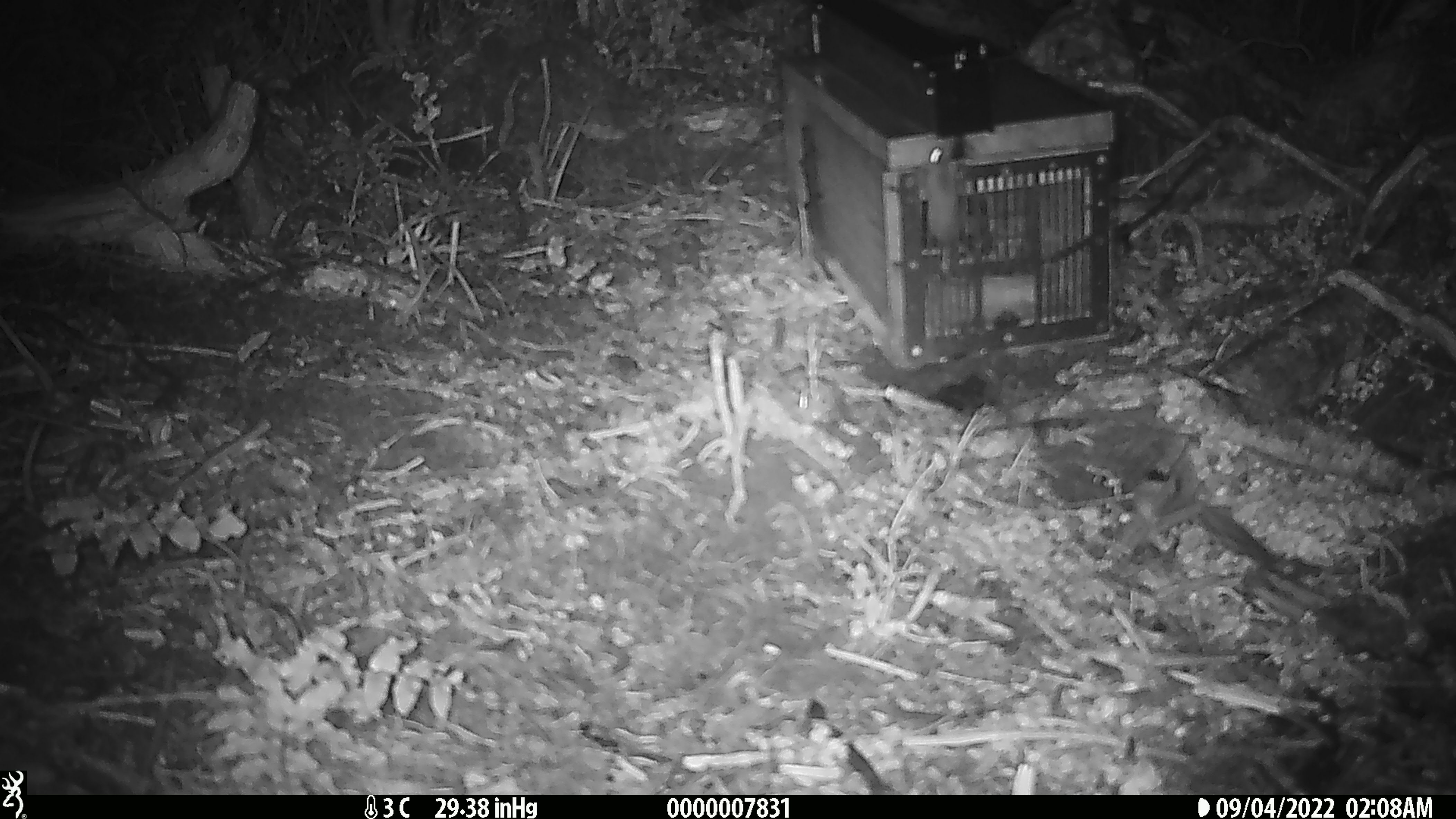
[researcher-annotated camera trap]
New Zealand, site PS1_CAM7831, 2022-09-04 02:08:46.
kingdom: Animalia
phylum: Chordata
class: Mammalia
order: Rodentia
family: Muridae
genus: Mus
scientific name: Mus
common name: mouse